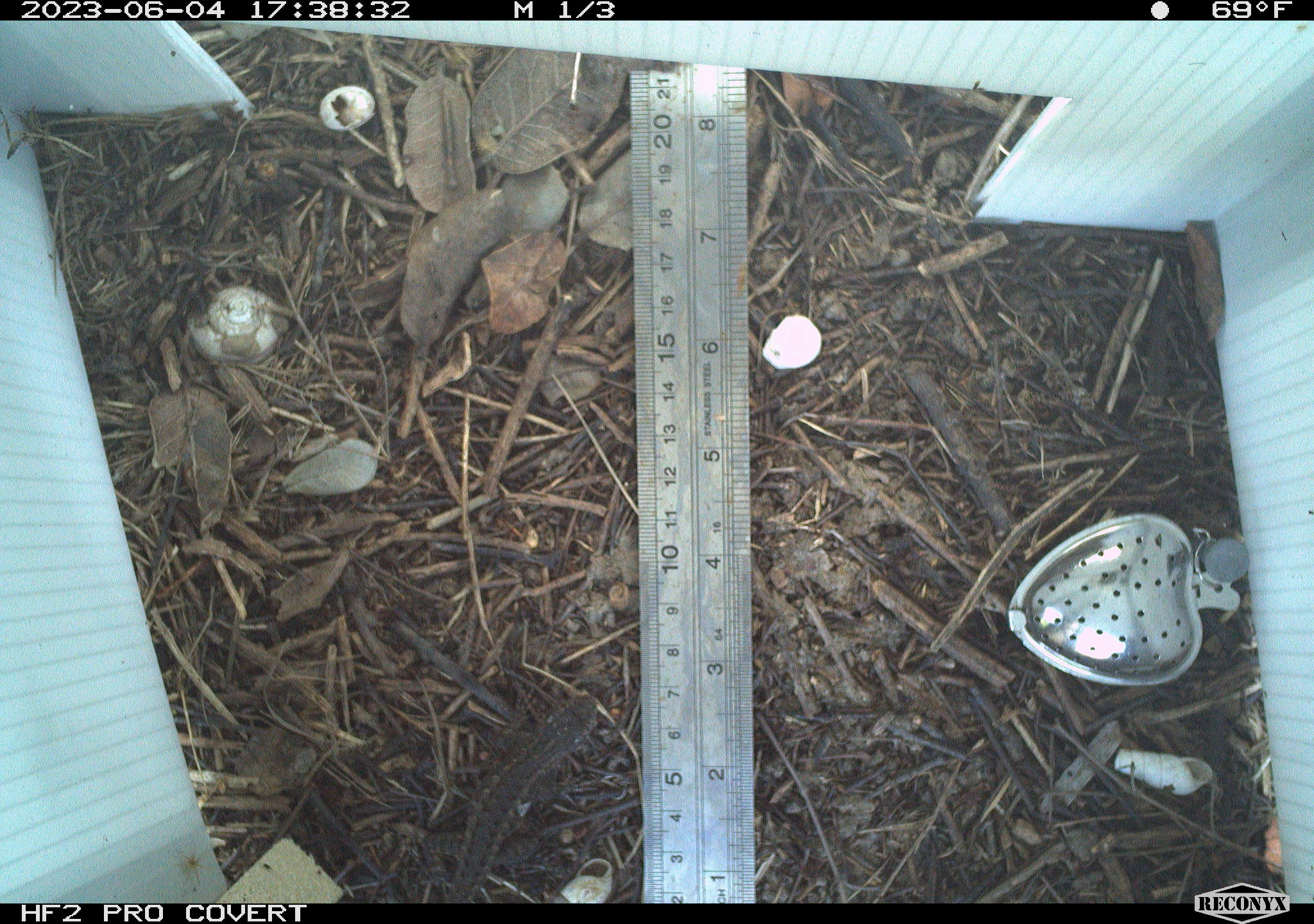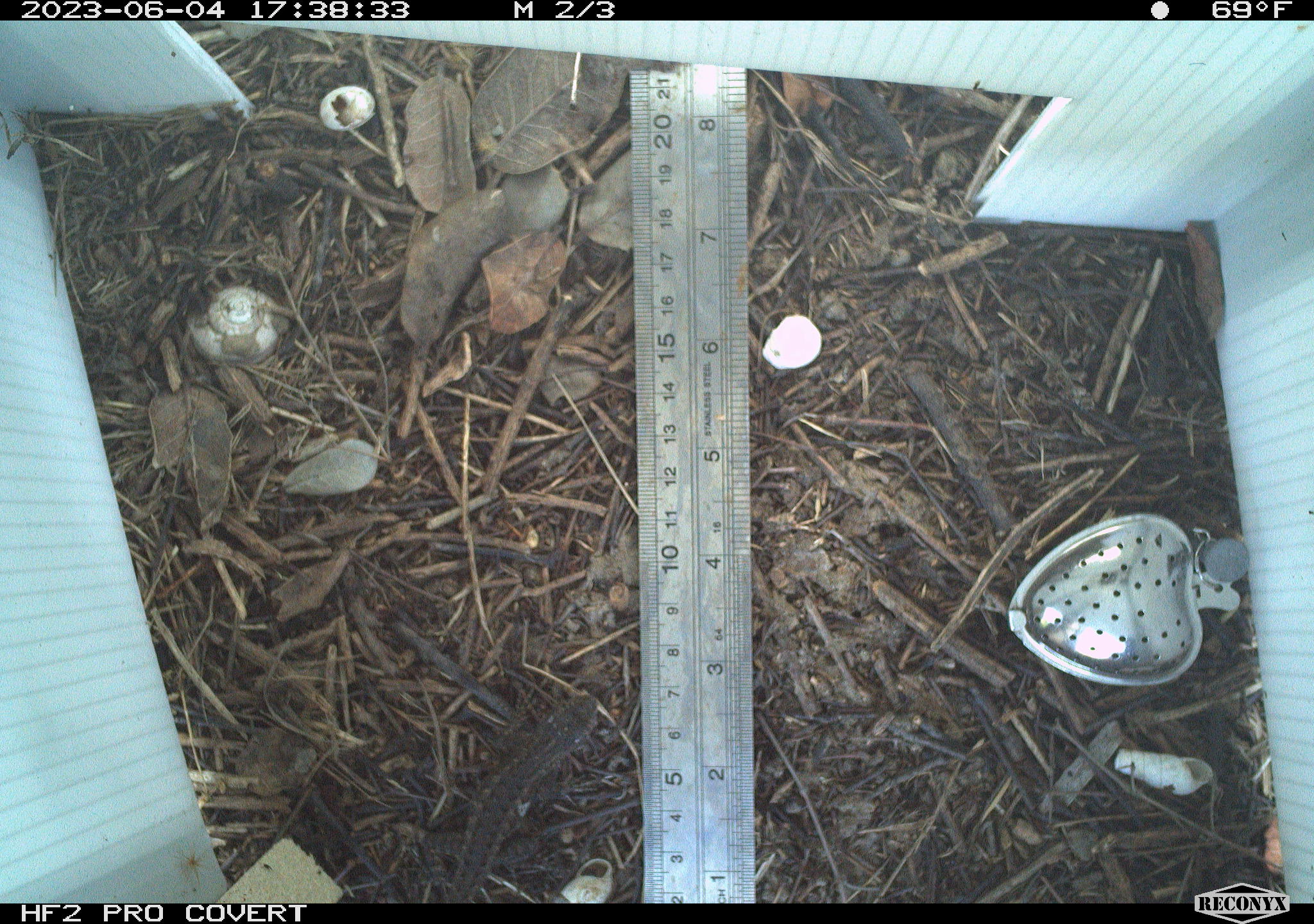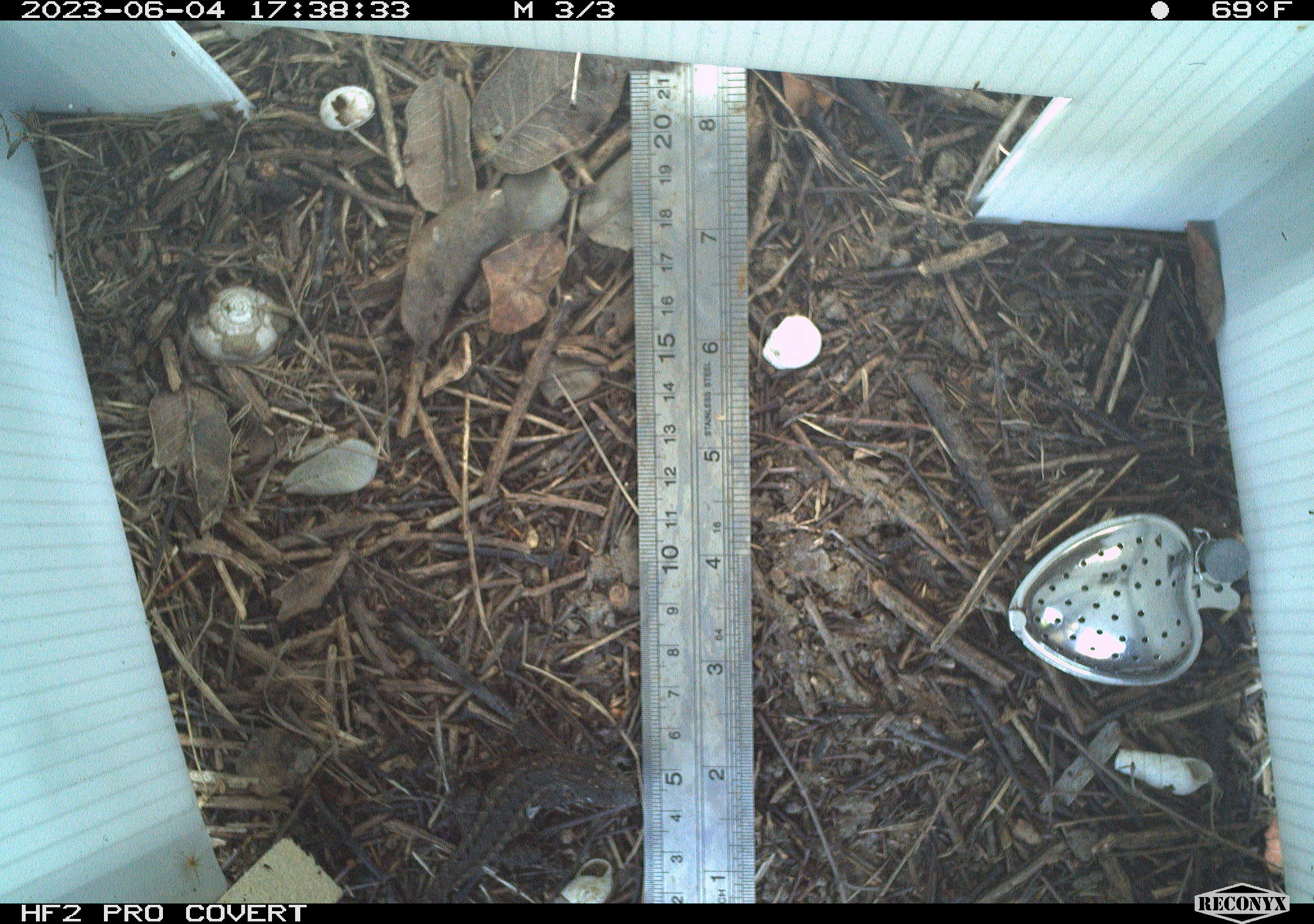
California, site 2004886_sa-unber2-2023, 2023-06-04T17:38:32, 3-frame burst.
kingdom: Animalia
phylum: Chordata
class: Reptilia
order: Squamata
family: Phrynosomatidae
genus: Sceloporus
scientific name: Sceloporus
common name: spiny lizards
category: sceloporus species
Sceloporus species (spiny lizards) (Sceloporus).